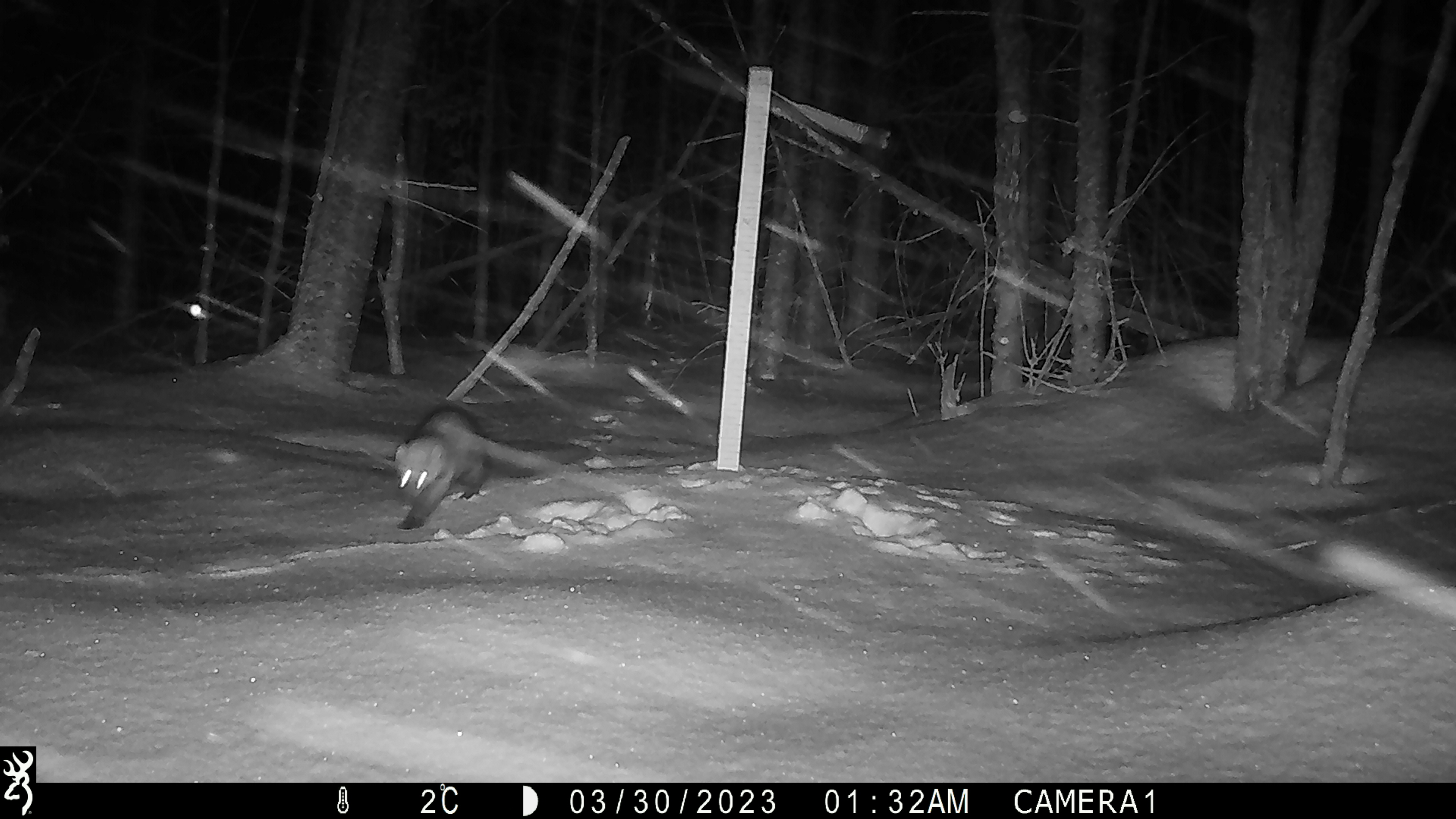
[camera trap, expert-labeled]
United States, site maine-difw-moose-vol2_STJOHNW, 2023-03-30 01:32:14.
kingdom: Animalia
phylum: Chordata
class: Mammalia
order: Carnivora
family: Mustelidae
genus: Pekania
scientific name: Pekania pennanti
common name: fisher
Fisher (Pekania pennanti).